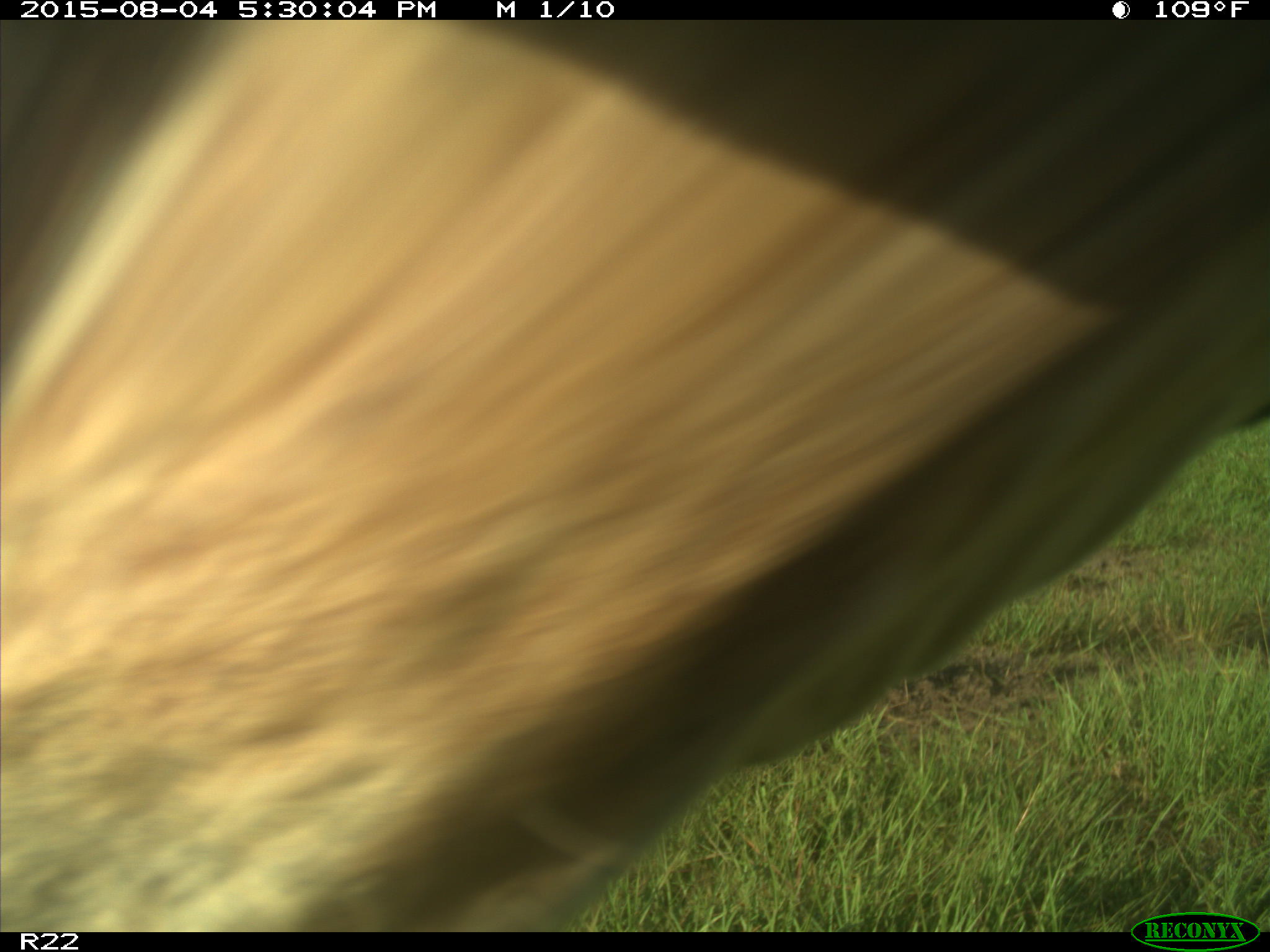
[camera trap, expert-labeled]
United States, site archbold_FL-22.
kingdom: Animalia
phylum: Chordata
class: Mammalia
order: Artiodactyla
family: Bovidae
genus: Bos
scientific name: Bos taurus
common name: domestic cow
Bos taurus (domestic cow).